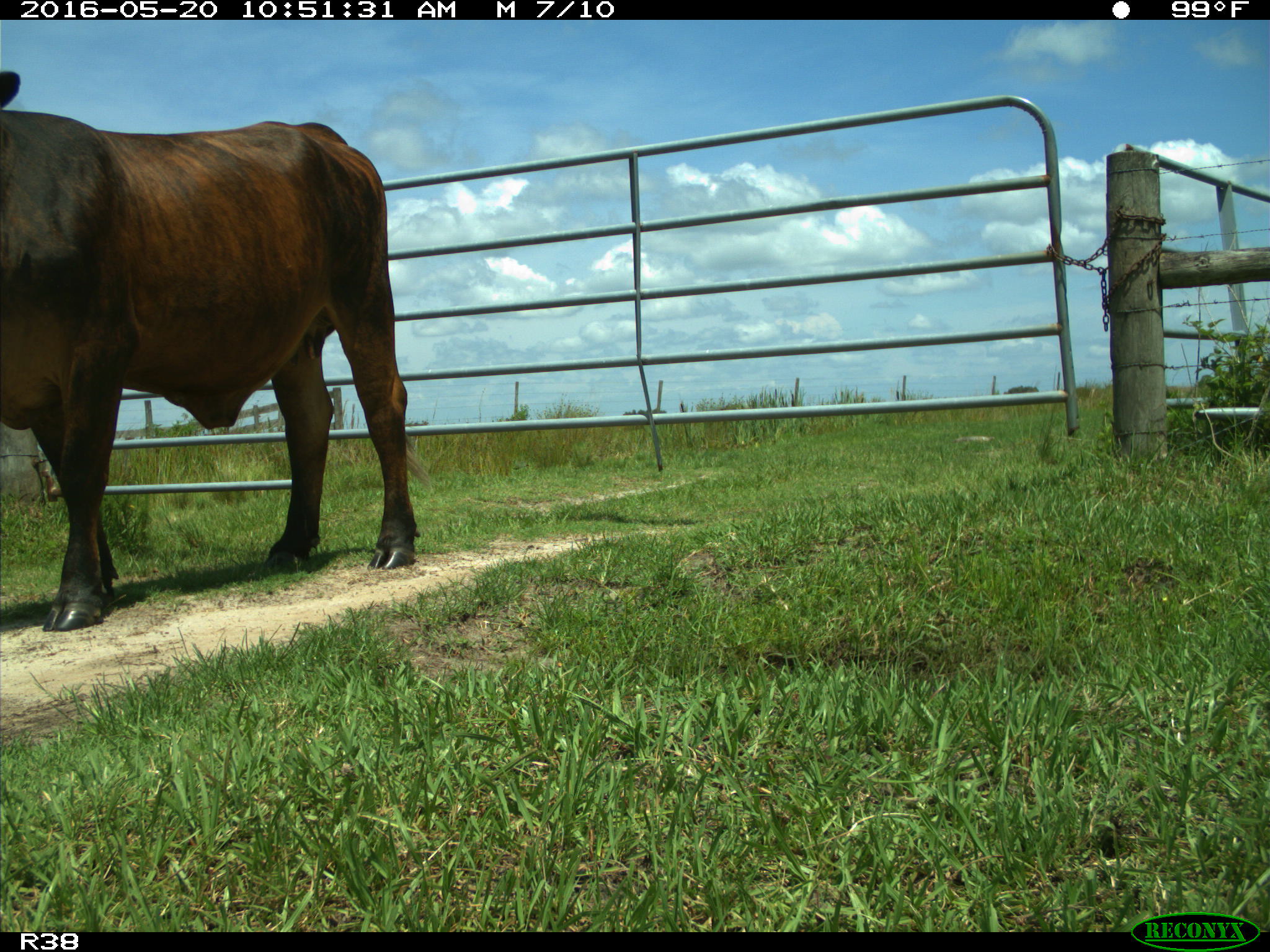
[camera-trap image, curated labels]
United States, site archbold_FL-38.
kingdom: Animalia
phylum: Chordata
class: Mammalia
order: Artiodactyla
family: Bovidae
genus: Bos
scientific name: Bos taurus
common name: domestic cow